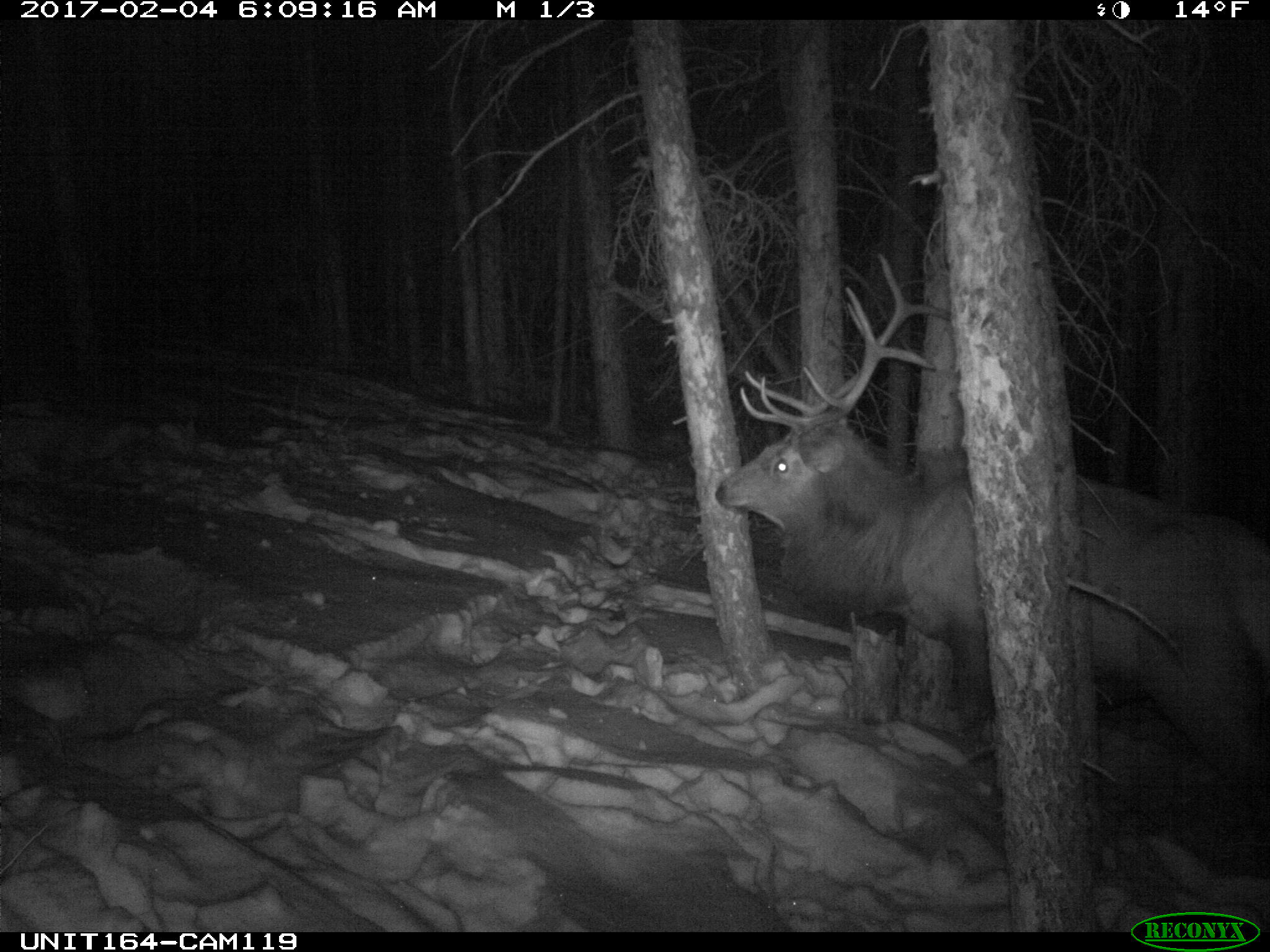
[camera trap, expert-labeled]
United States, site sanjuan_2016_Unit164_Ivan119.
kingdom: Animalia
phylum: Chordata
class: Mammalia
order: Artiodactyla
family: Cervidae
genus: Cervus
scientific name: Cervus elaphus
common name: red deer